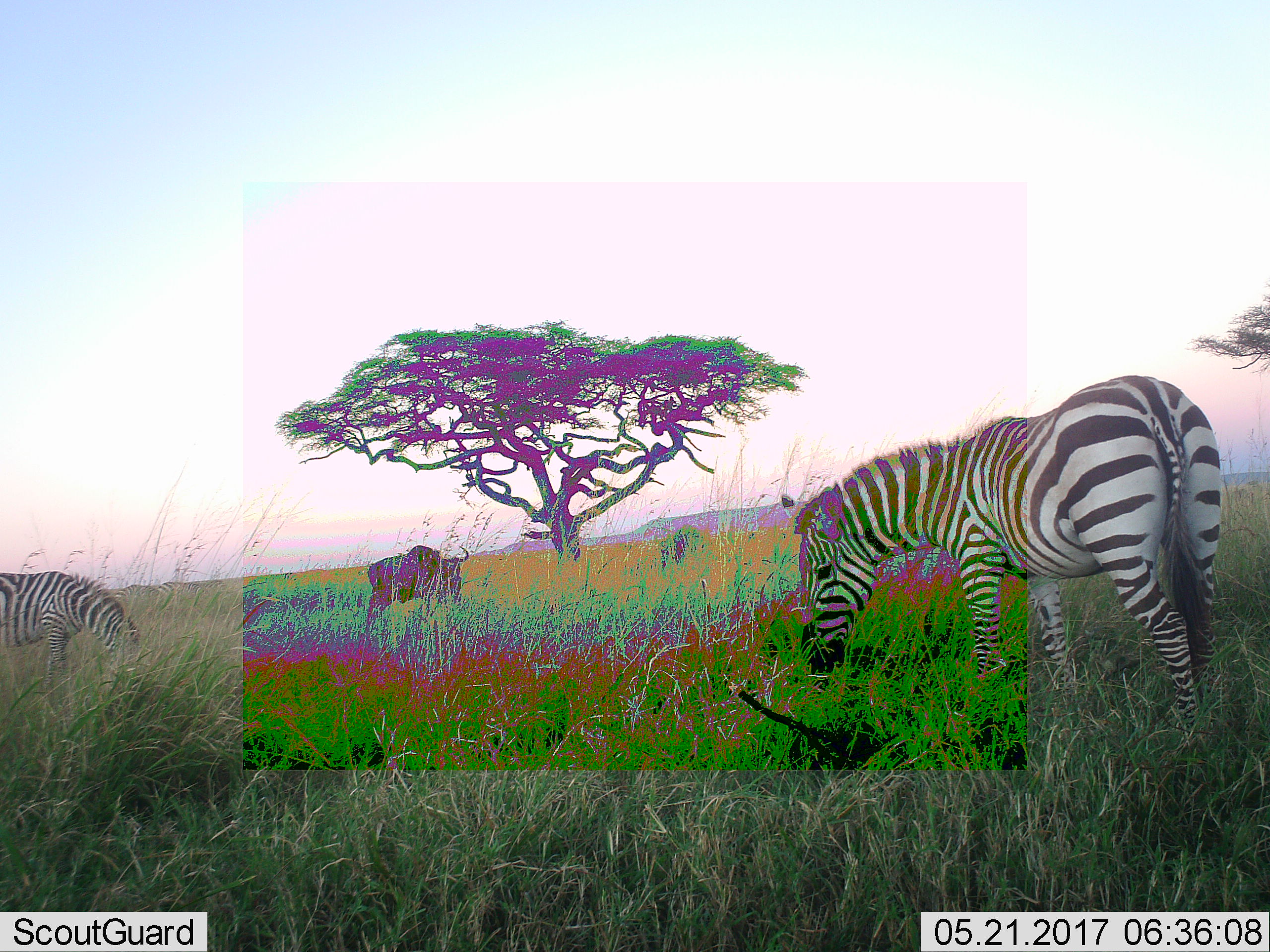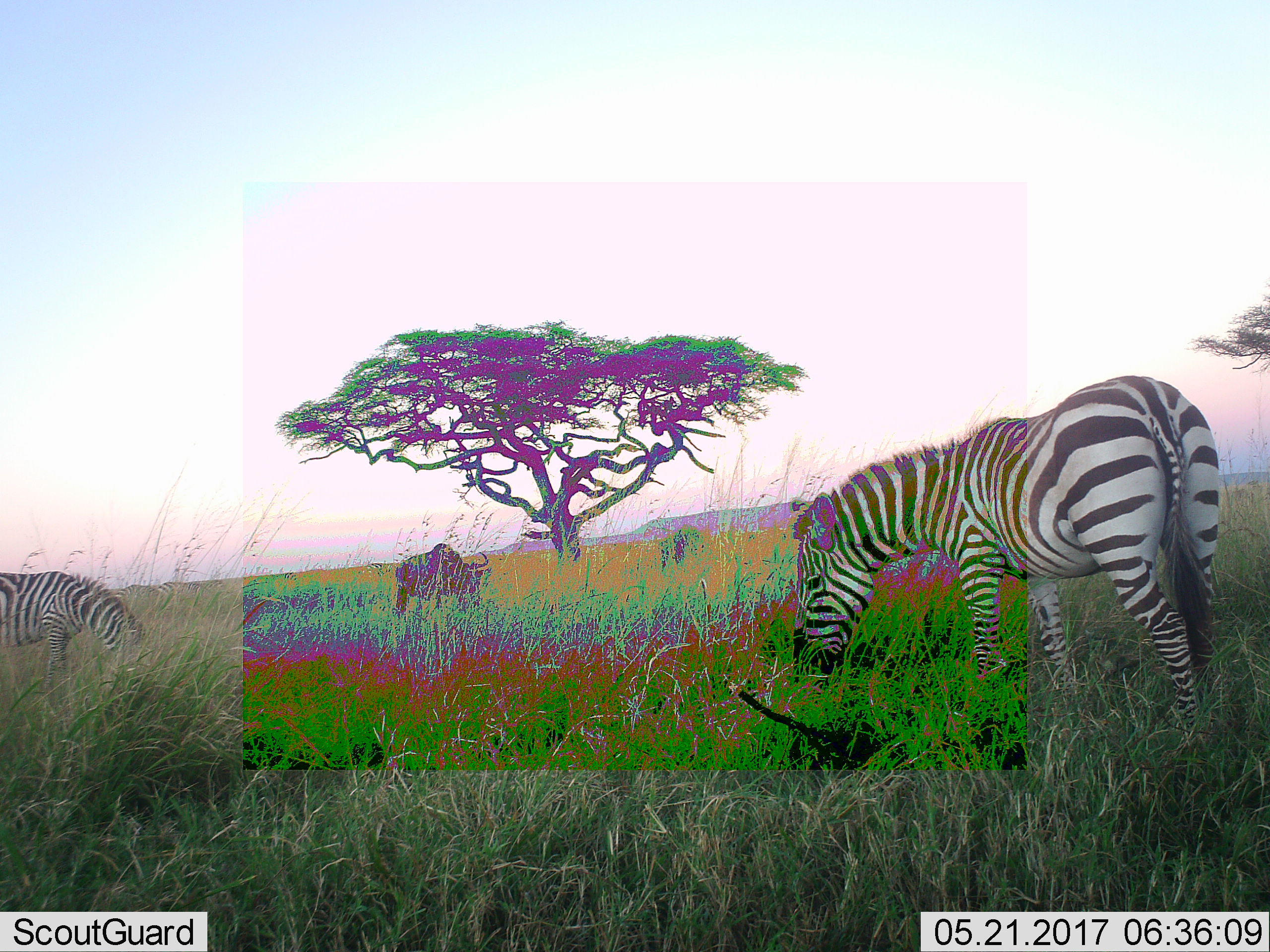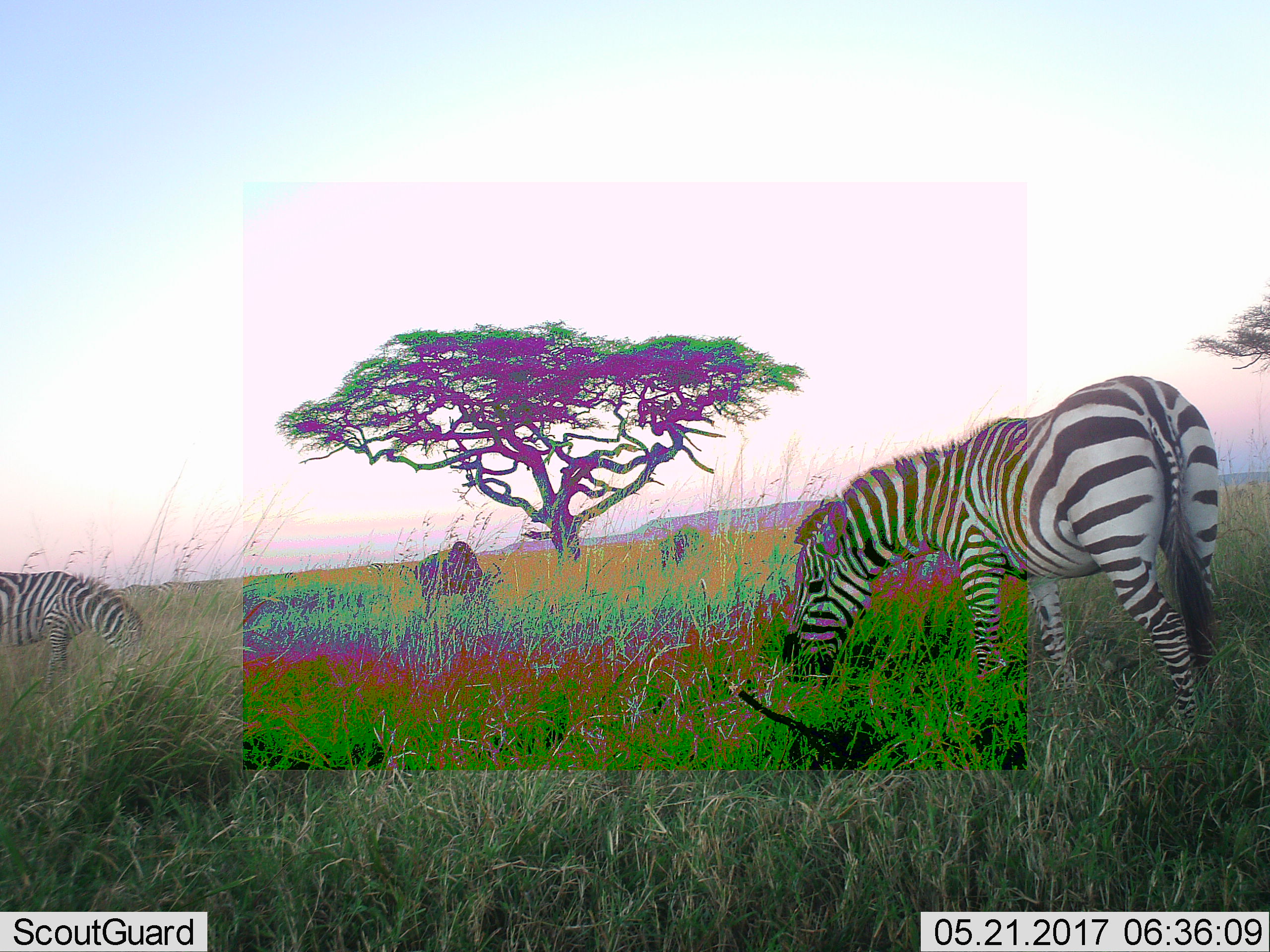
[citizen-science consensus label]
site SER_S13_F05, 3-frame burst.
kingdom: Animalia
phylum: Chordata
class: Mammalia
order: Perissodactyla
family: Equidae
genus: Equus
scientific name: Equus quagga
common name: plains zebra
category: zebraplains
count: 2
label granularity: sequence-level